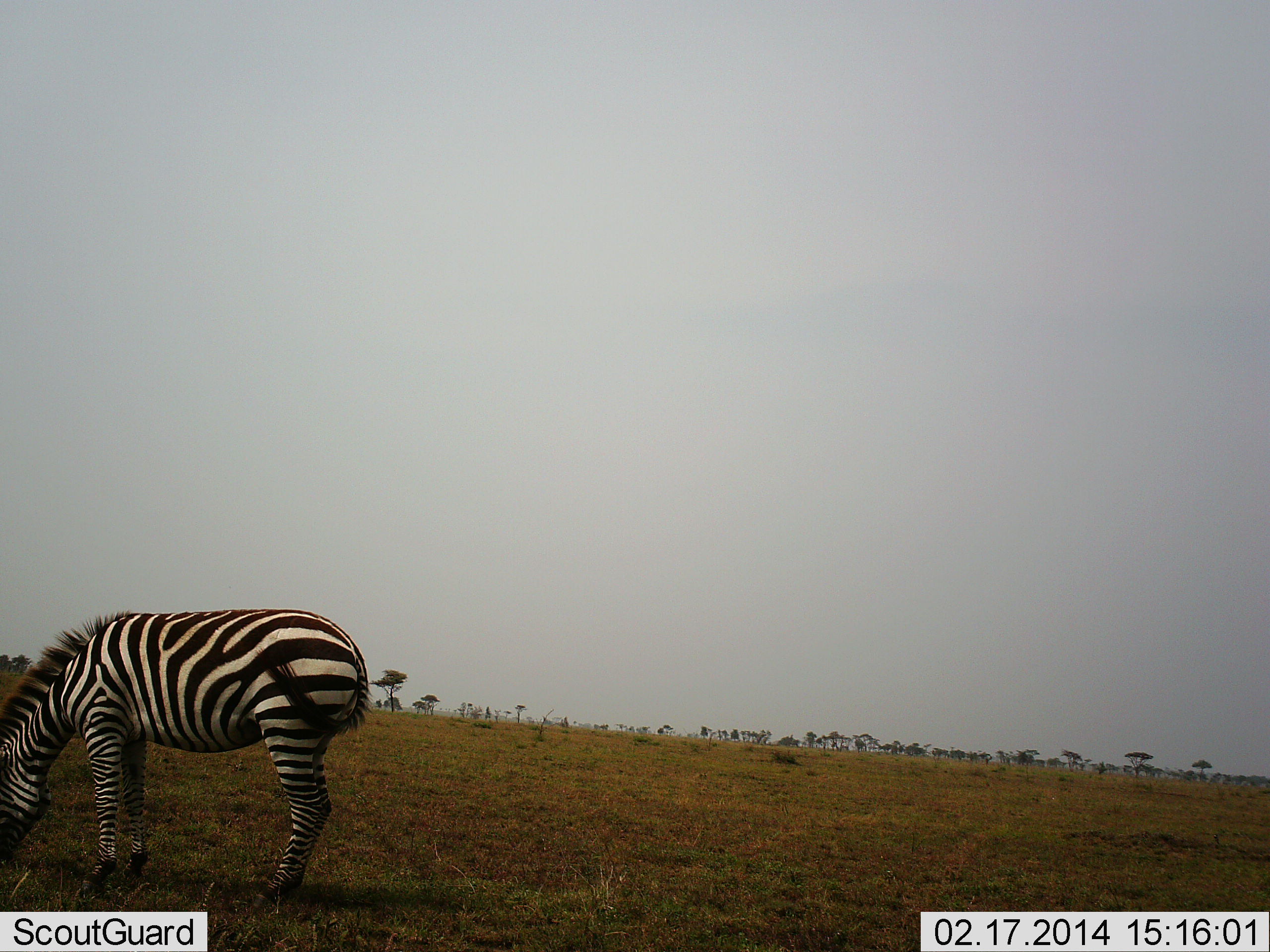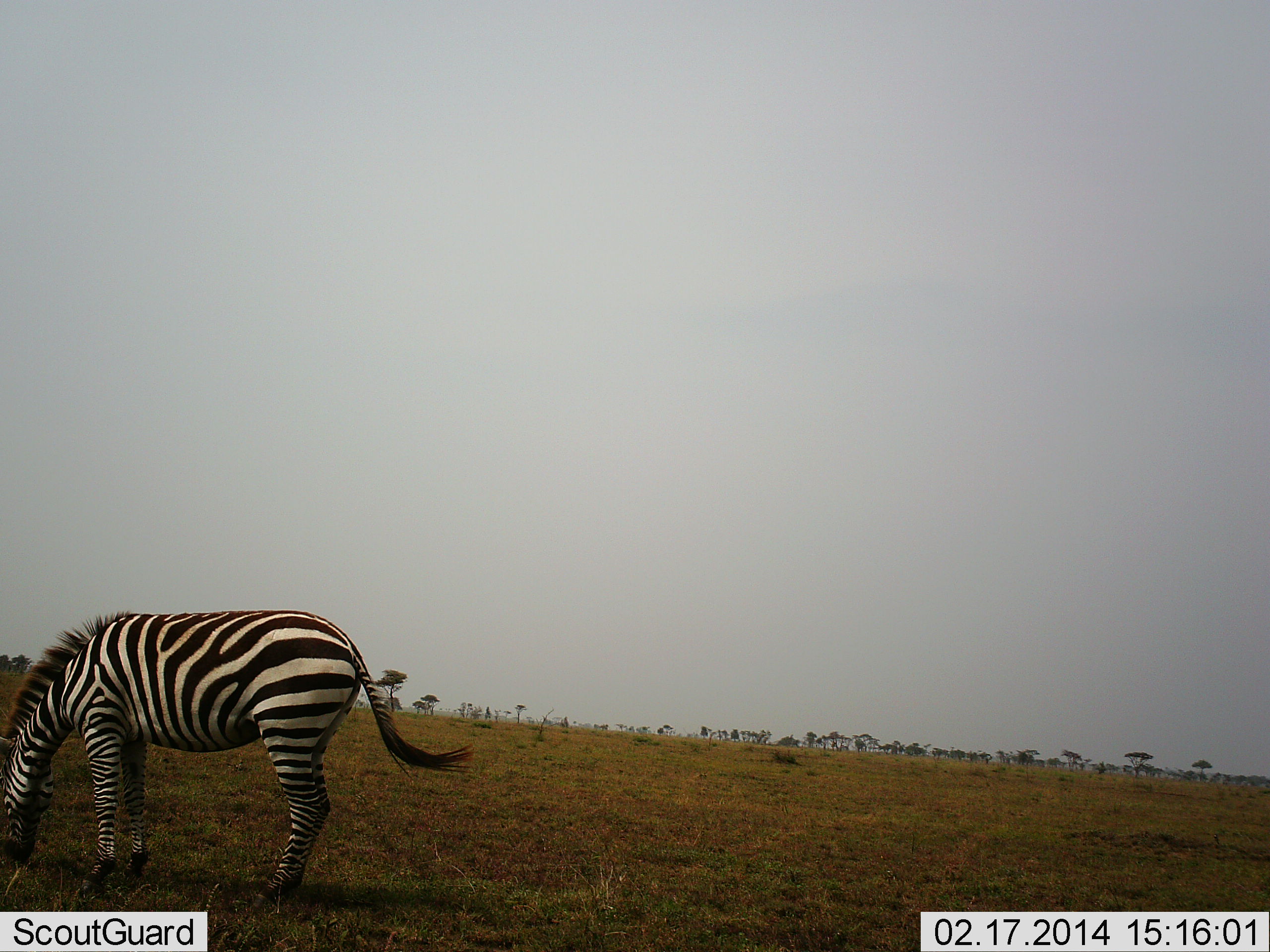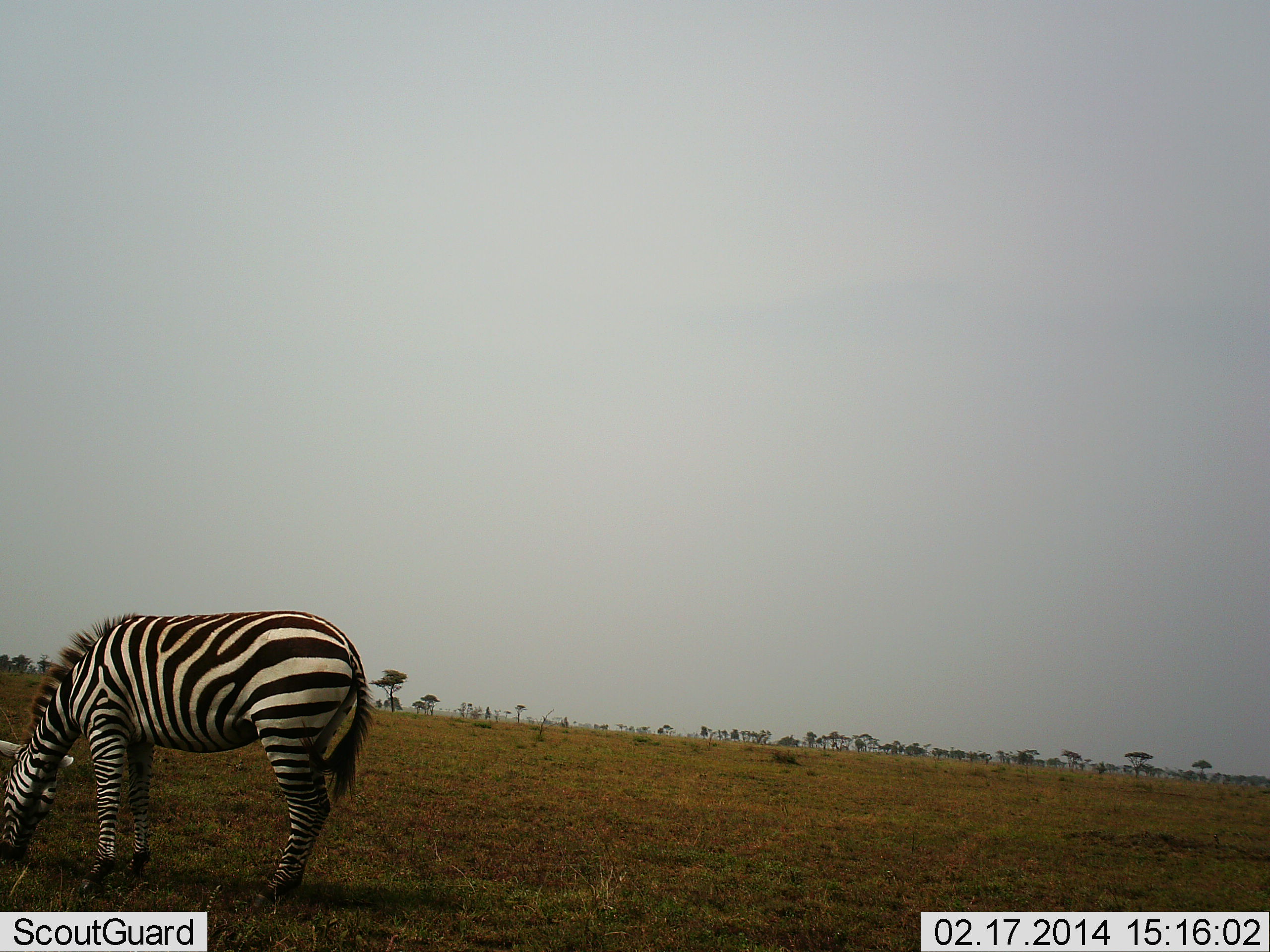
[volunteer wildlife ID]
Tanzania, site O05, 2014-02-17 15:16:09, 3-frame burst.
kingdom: Animalia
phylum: Chordata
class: Mammalia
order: Perissodactyla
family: Equidae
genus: Equus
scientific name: Equus quagga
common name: plains zebra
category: zebra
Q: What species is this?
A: Zebra (plains zebra) (Equus quagga).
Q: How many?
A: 1.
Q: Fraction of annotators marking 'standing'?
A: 0%.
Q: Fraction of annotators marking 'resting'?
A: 0%.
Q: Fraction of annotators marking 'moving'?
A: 0%.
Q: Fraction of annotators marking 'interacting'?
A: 0%.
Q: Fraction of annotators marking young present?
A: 0%.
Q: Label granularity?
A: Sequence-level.